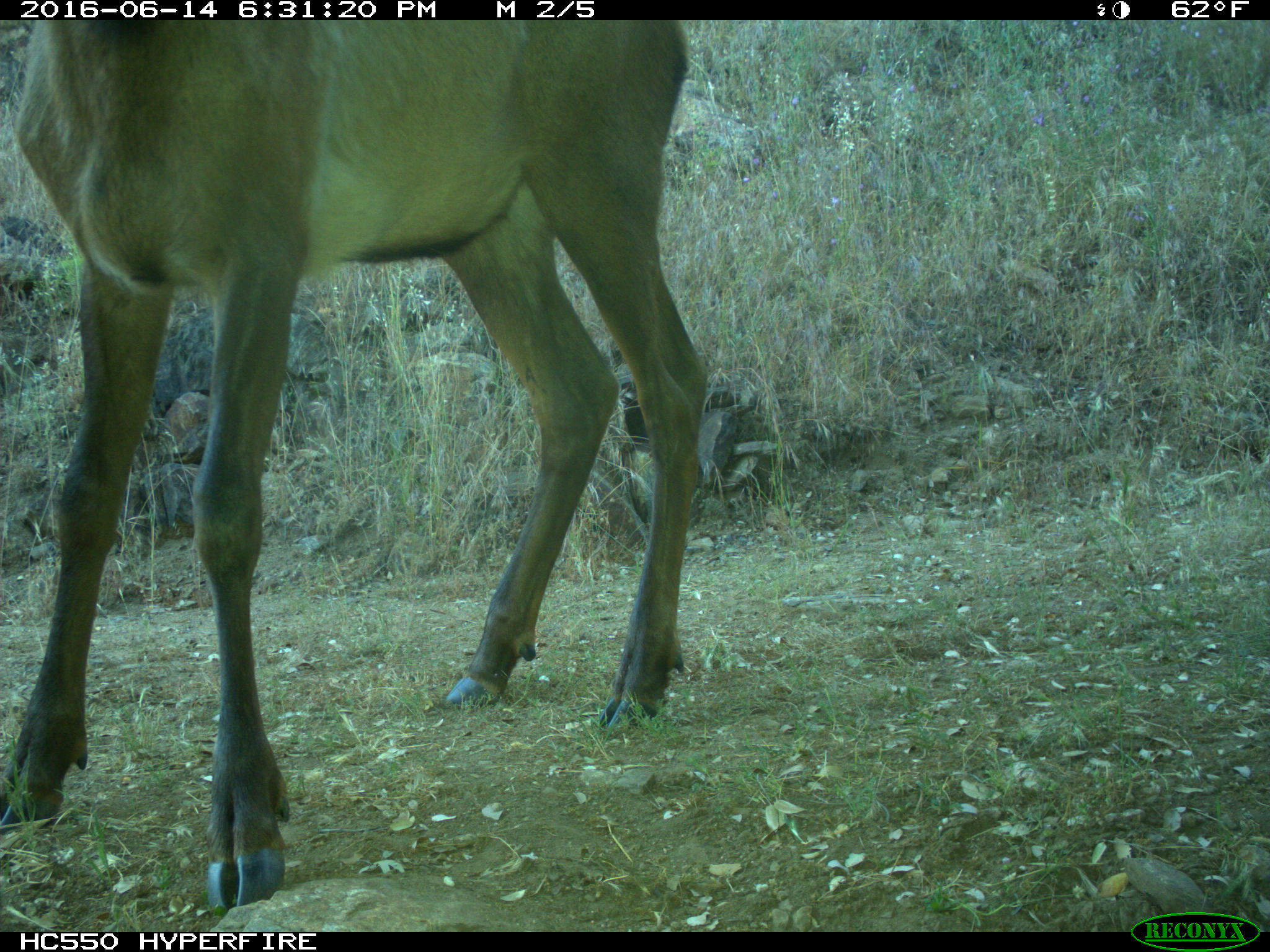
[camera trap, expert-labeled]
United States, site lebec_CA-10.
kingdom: Animalia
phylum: Chordata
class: Mammalia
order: Artiodactyla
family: Cervidae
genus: Cervus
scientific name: Cervus canadensis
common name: elk